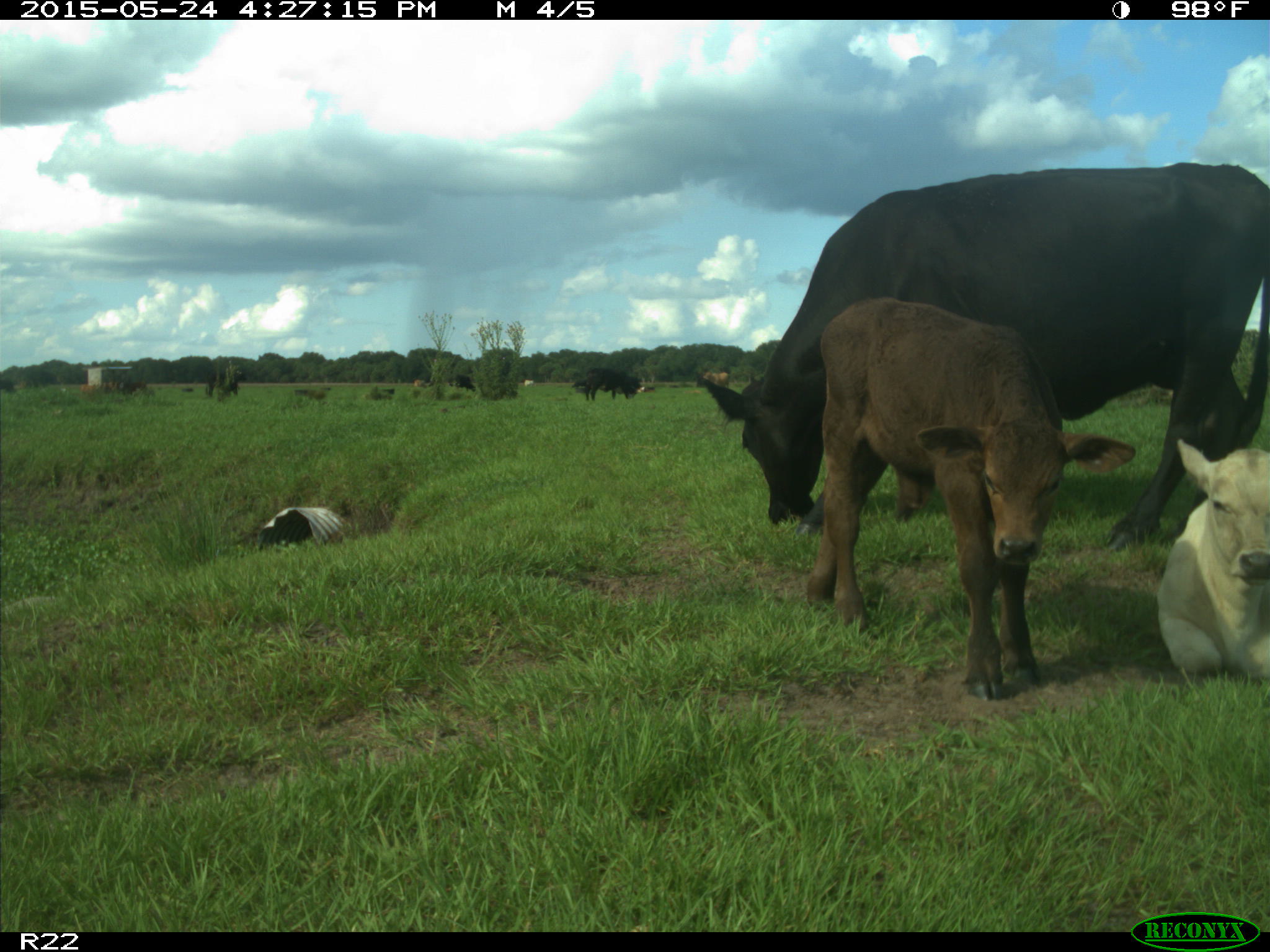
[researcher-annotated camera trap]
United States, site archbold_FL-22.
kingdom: Animalia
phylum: Chordata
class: Mammalia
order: Artiodactyla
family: Bovidae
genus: Bos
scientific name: Bos taurus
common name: domestic cow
Bos taurus (domestic cow).